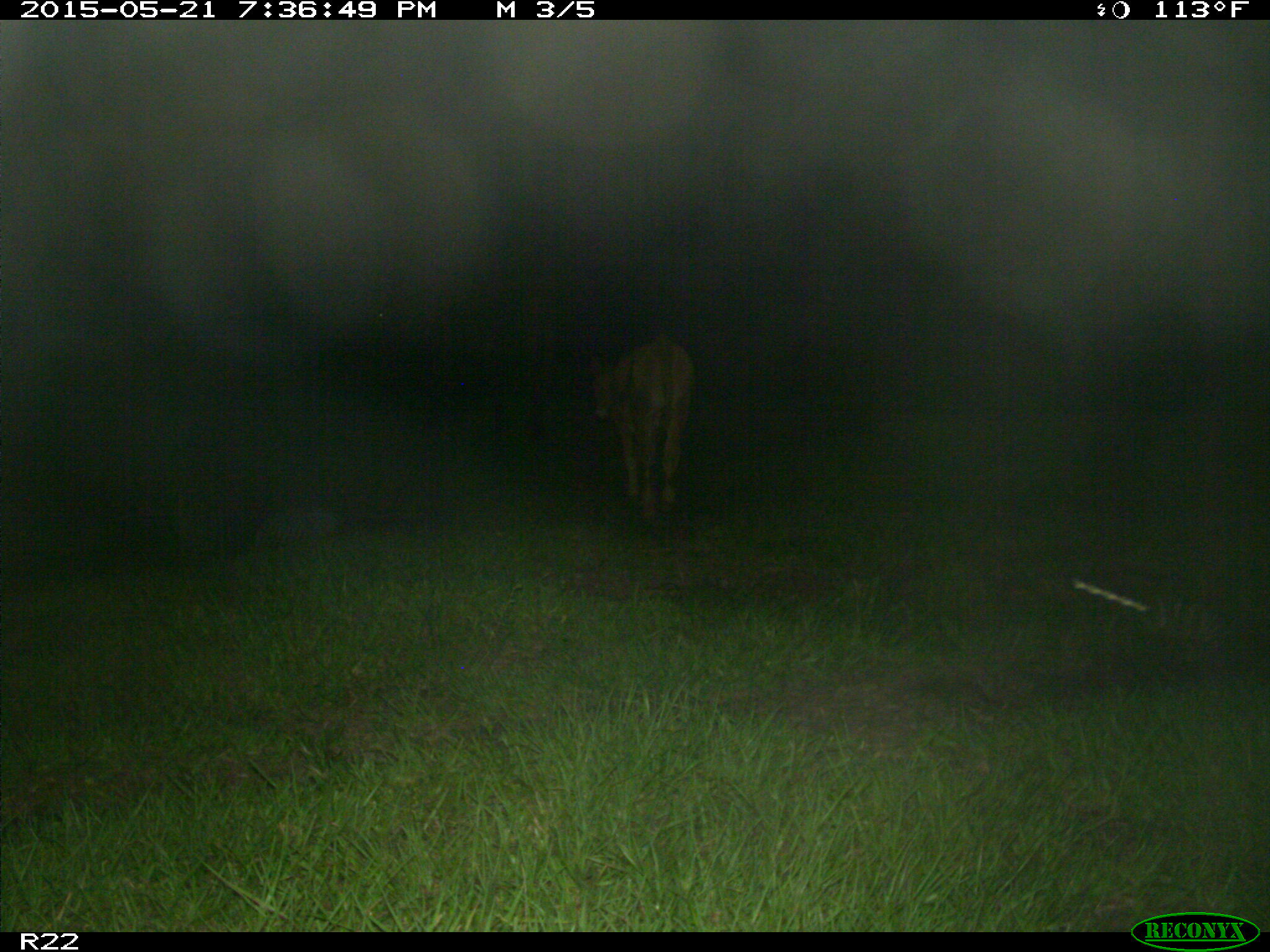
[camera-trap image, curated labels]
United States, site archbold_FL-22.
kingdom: Animalia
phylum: Chordata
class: Mammalia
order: Artiodactyla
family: Bovidae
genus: Bos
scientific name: Bos taurus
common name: domestic cow